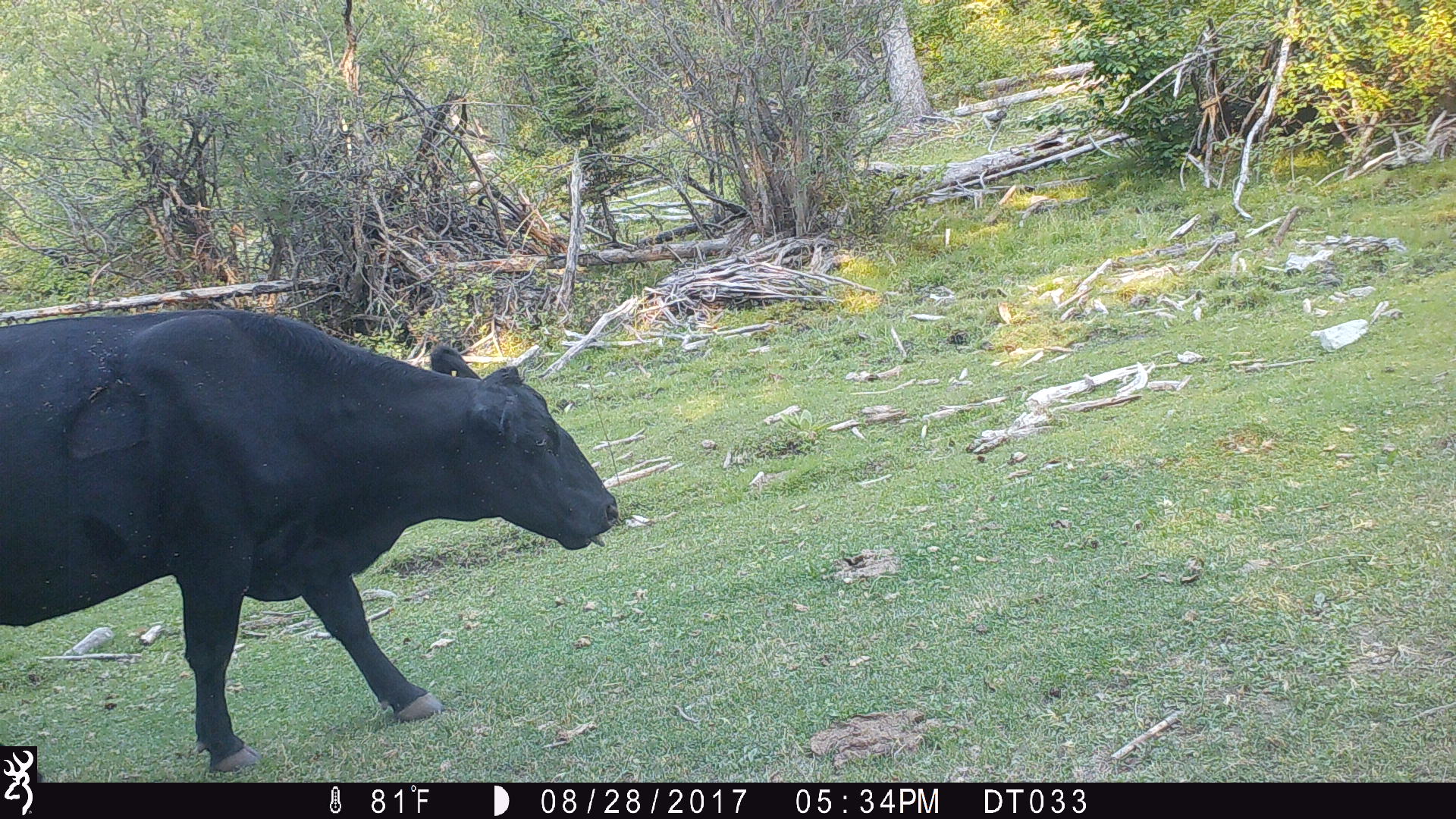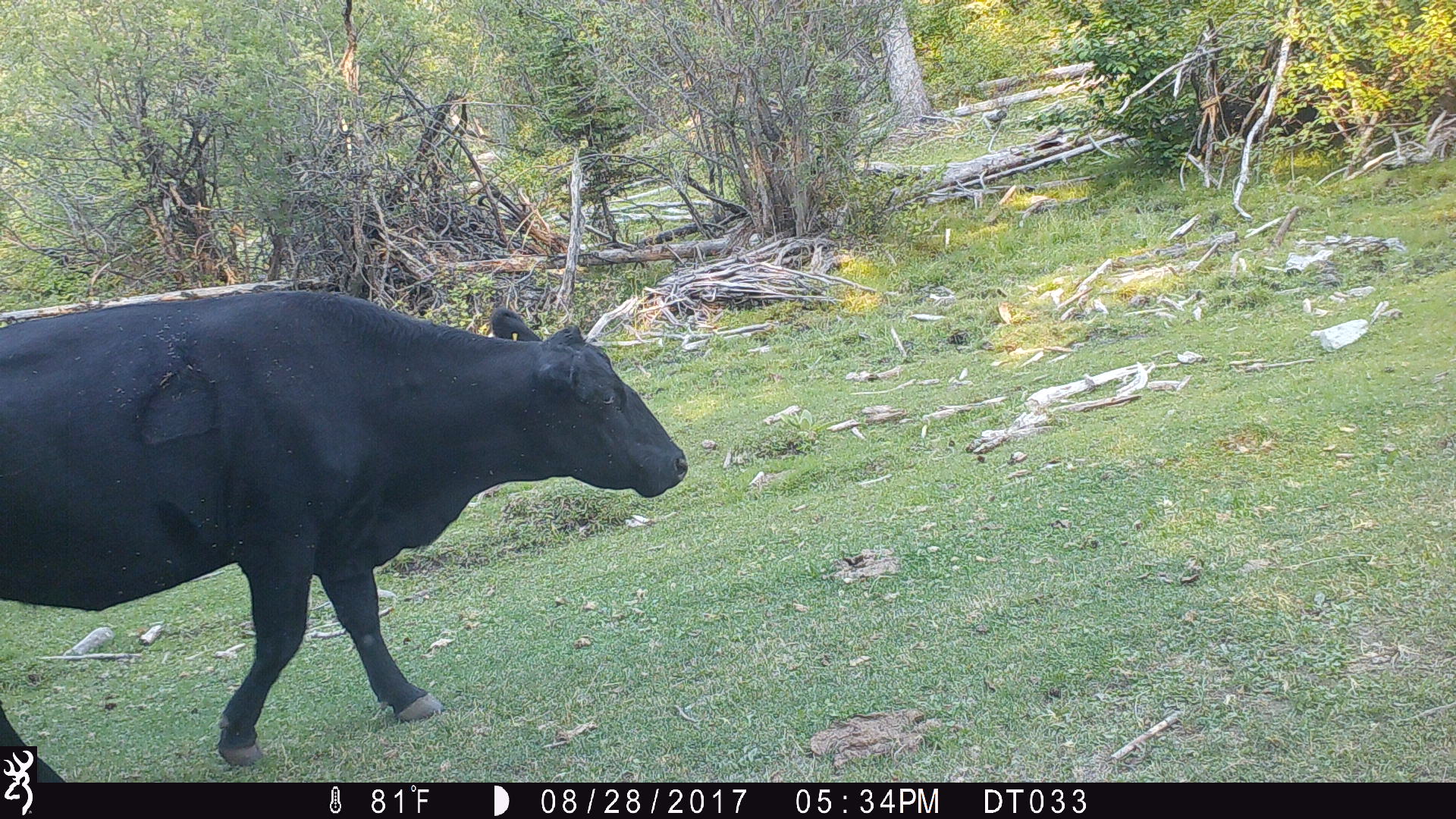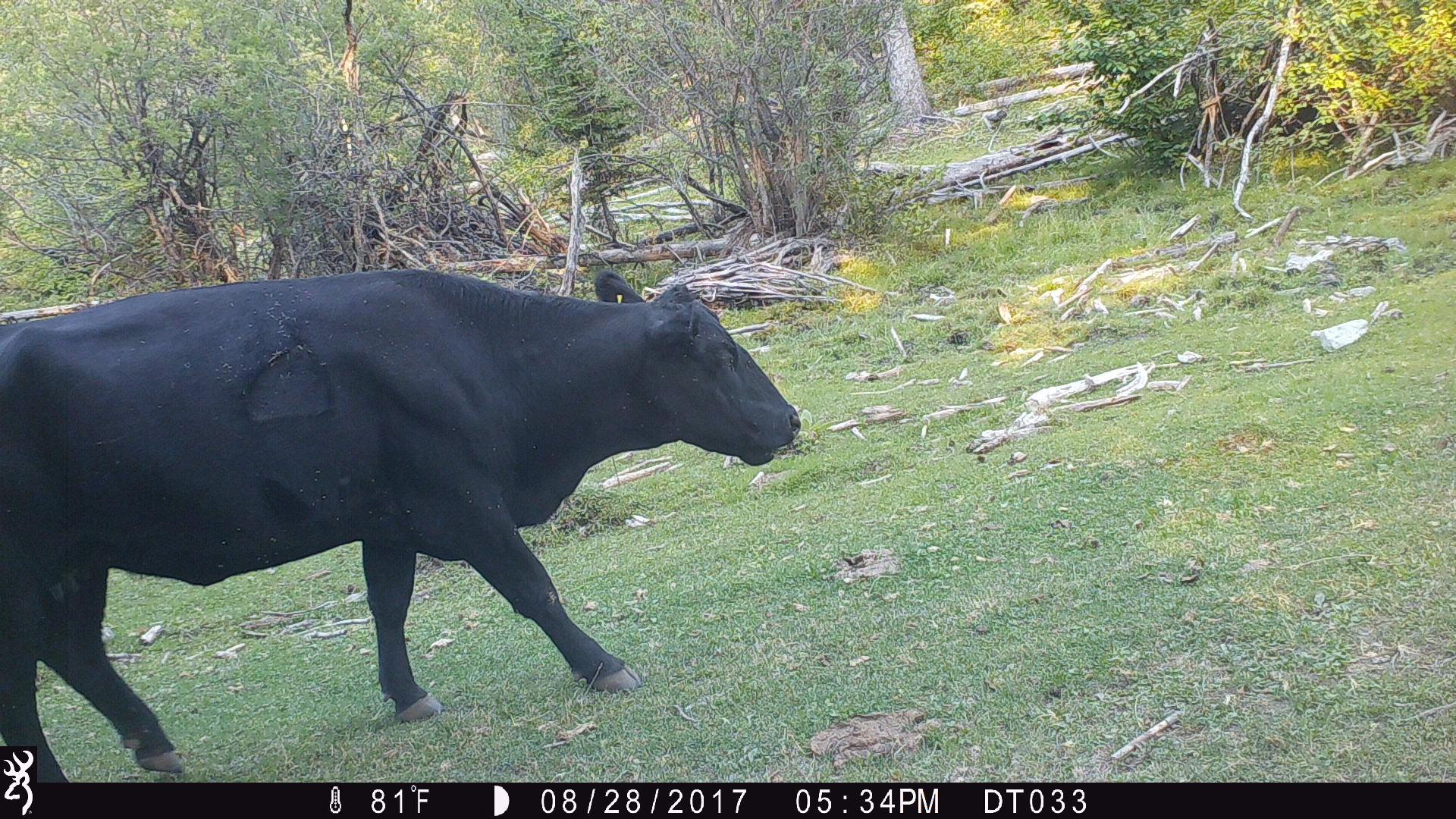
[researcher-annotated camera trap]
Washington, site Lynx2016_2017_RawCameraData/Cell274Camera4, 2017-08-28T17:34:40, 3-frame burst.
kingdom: Animalia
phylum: Chordata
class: Mammalia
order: Artiodactyla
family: Bovidae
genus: Bos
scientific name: Bos taurus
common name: domestic cattle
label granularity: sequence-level